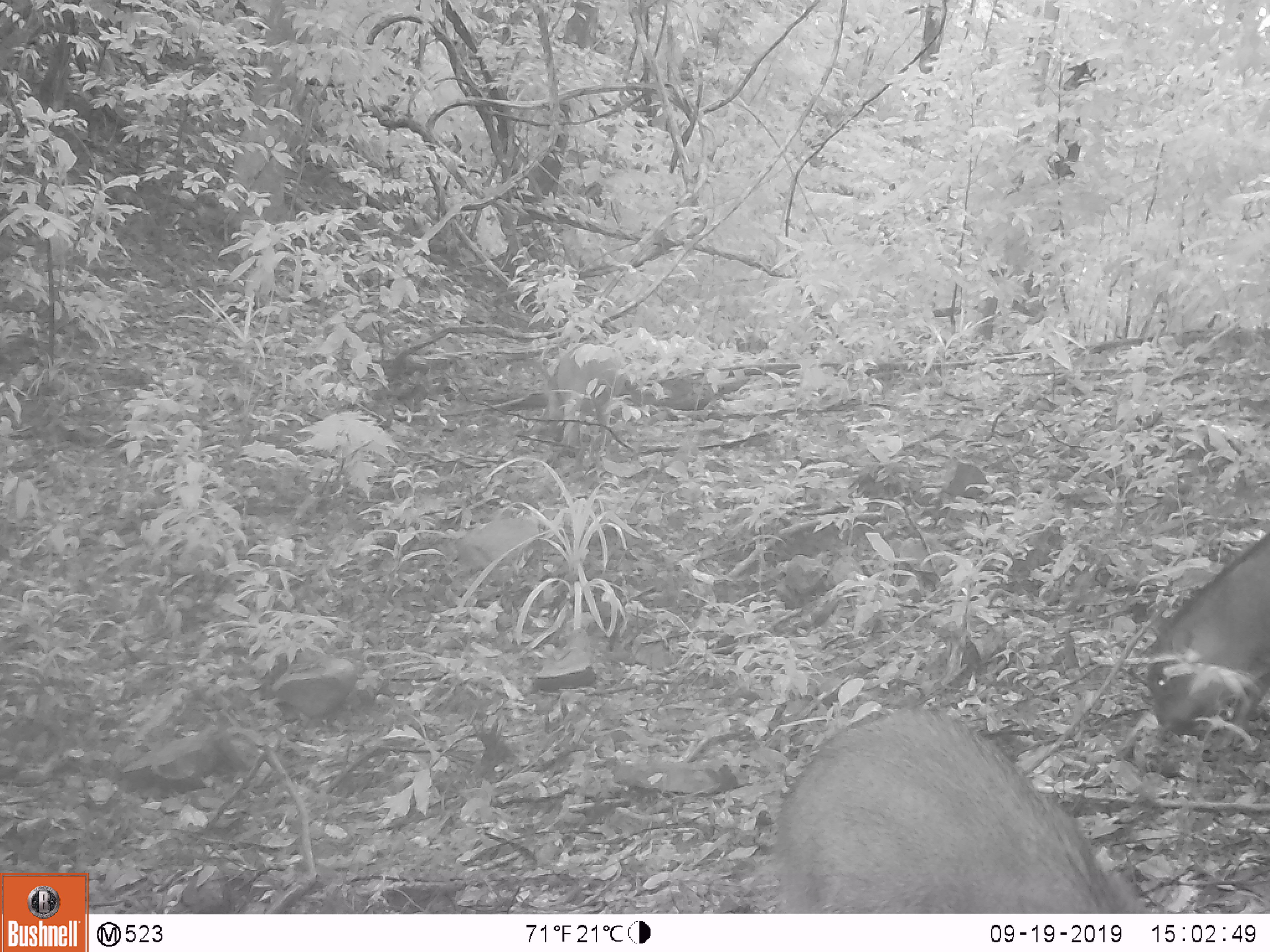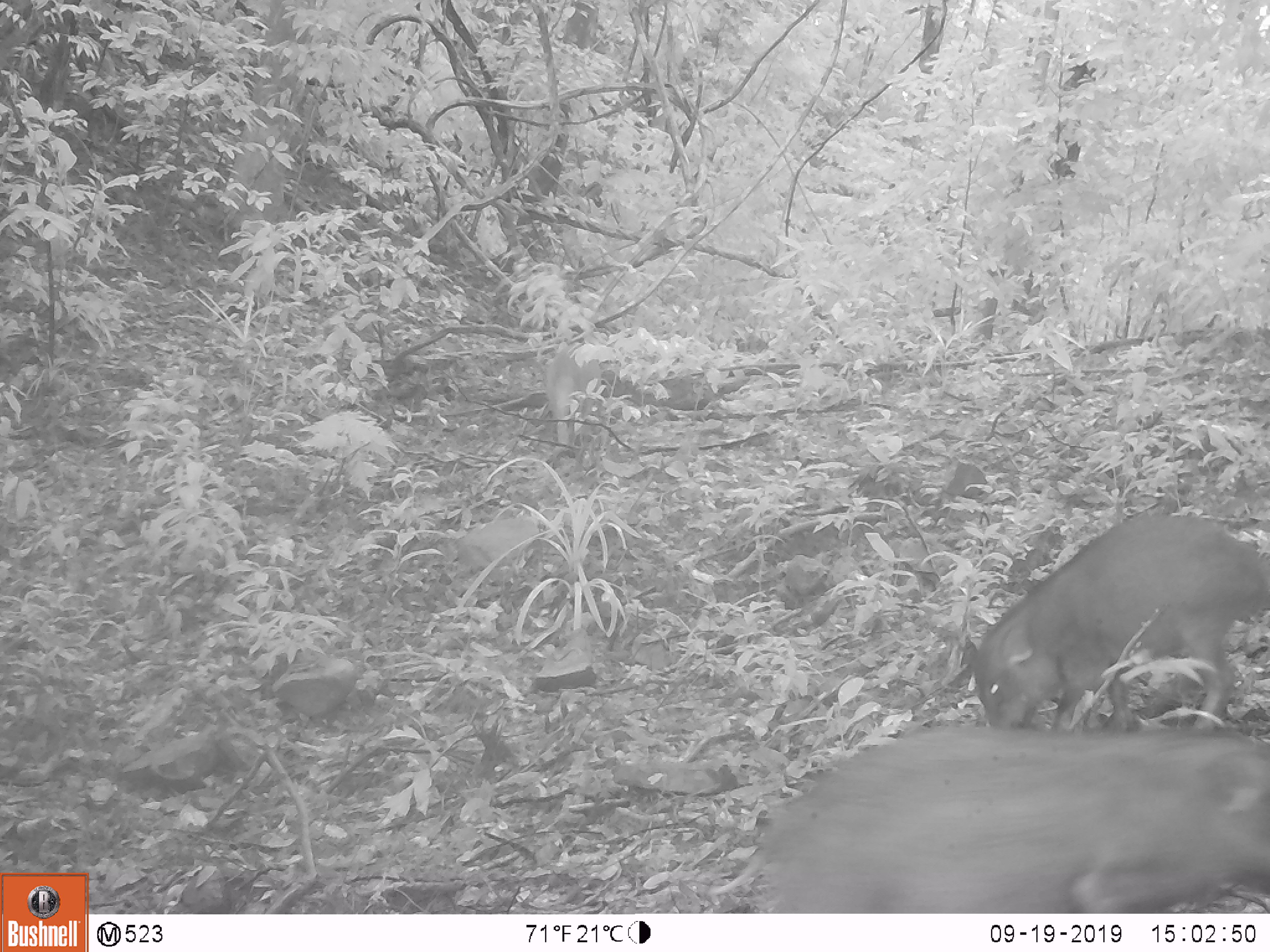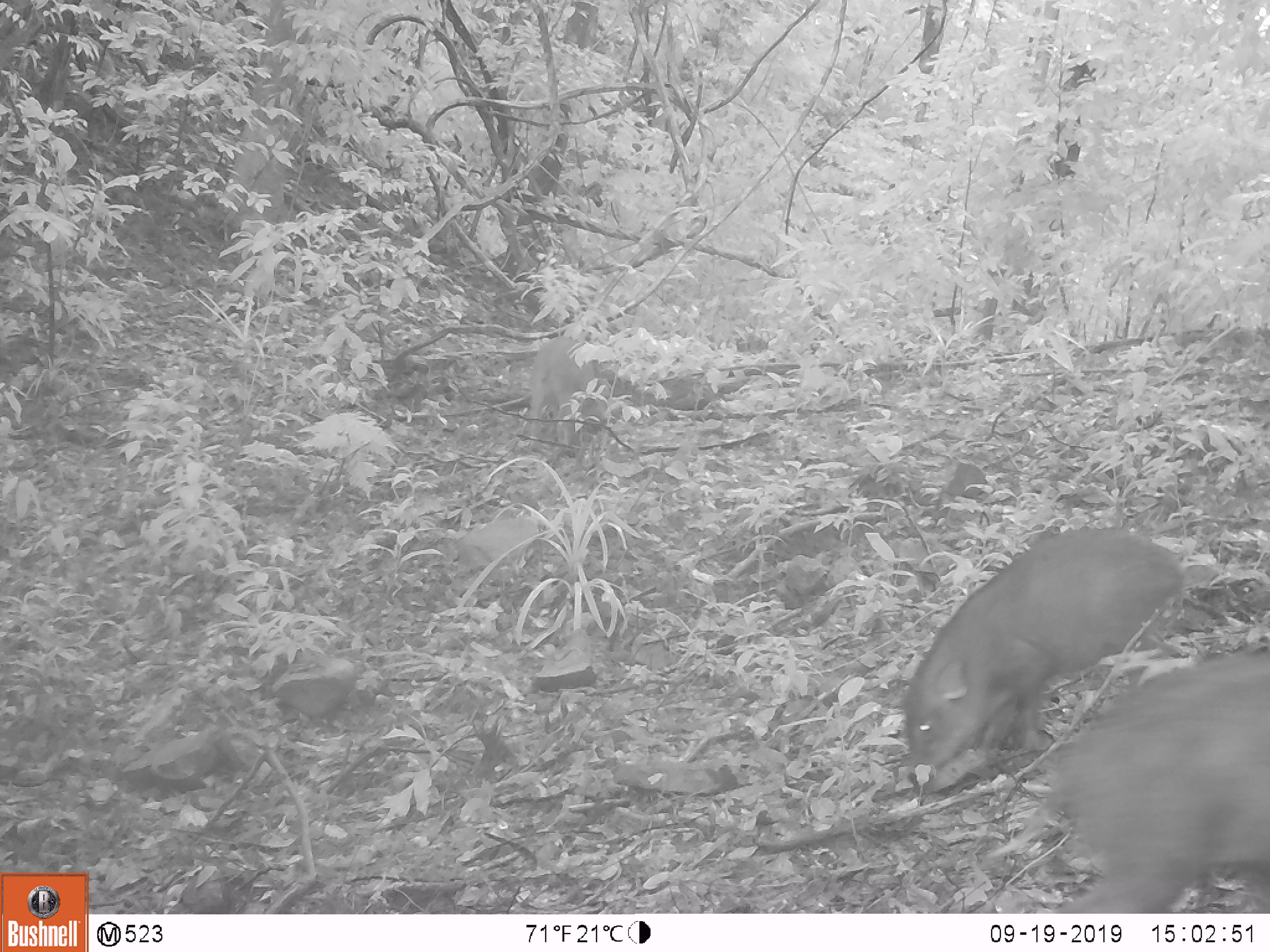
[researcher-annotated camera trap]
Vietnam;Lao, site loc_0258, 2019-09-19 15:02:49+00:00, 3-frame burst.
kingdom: Animalia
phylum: Chordata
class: Mammalia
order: Artiodactyla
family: Suidae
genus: Sus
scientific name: Sus scrofa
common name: eurasian wild pig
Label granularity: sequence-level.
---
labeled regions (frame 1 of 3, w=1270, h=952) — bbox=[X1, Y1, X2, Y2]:
eurasian wild pig: bbox=[773, 705, 1148, 913]; bbox=[1146, 533, 1270, 751]; bbox=[542, 343, 627, 473]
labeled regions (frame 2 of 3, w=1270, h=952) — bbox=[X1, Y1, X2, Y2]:
eurasian wild pig: bbox=[757, 724, 1270, 913]; bbox=[972, 513, 1270, 733]; bbox=[542, 351, 601, 448]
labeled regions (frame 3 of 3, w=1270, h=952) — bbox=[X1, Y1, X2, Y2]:
eurasian wild pig: bbox=[902, 526, 1186, 787]; bbox=[1014, 646, 1270, 913]; bbox=[529, 335, 615, 447]